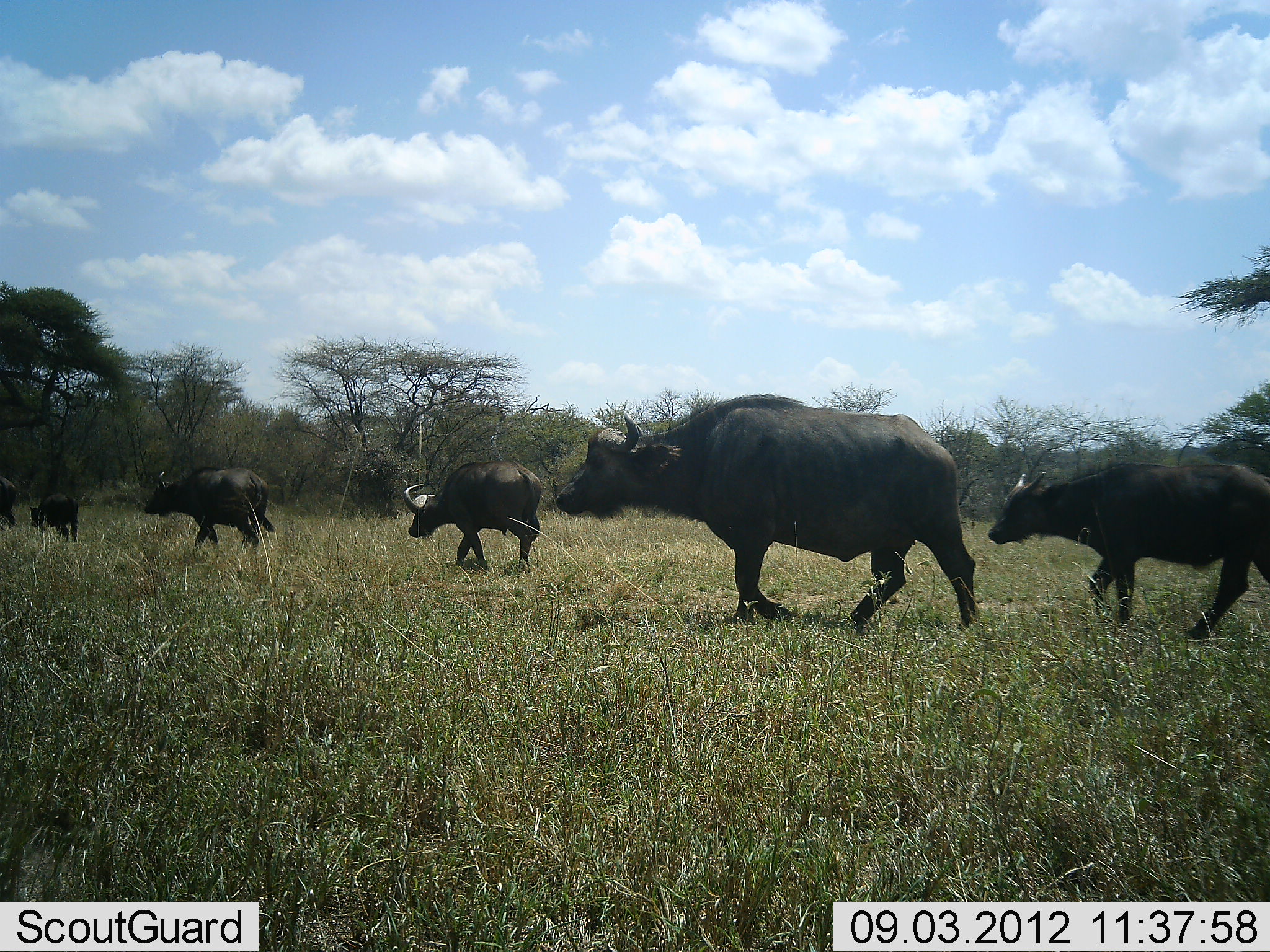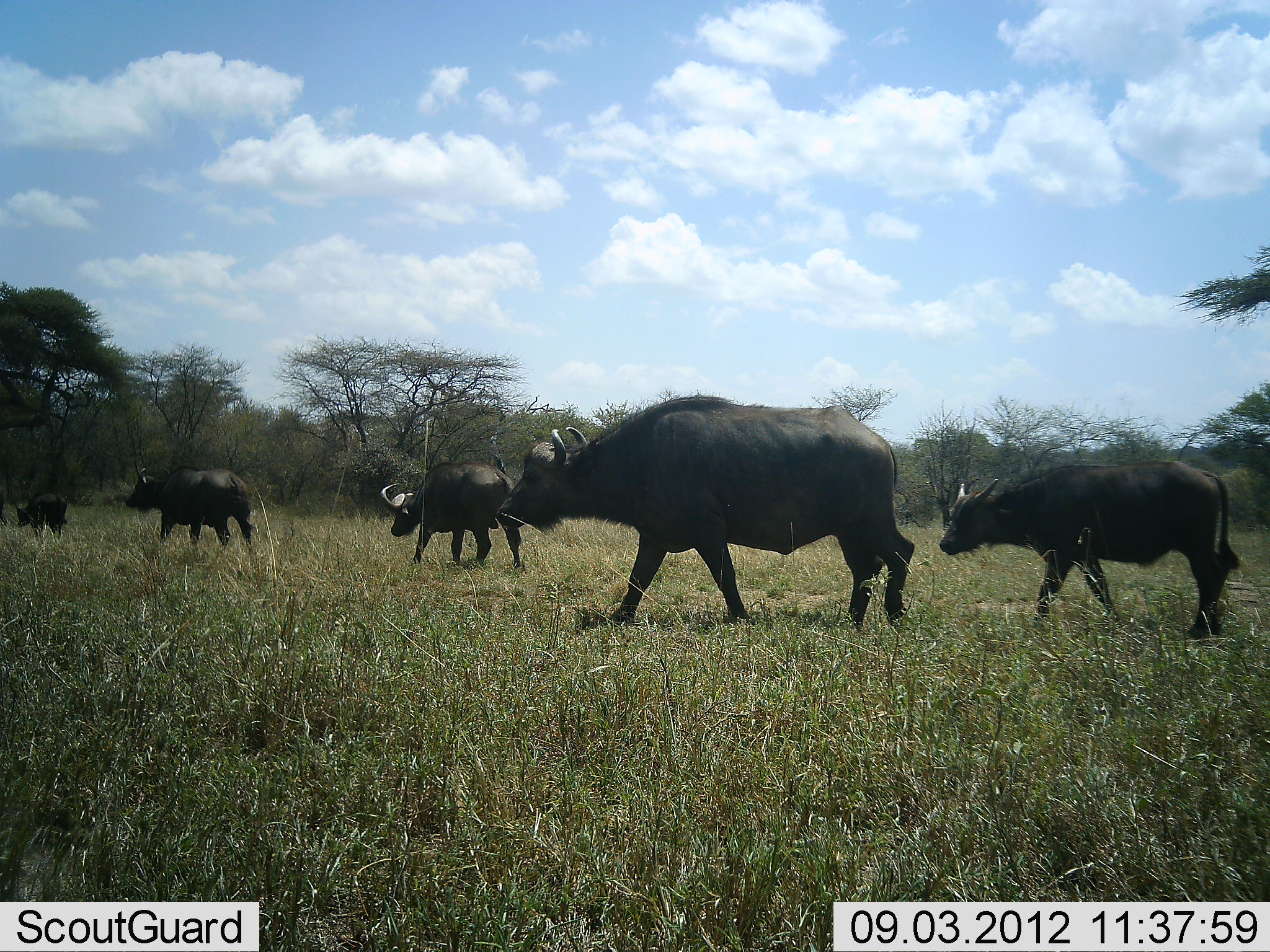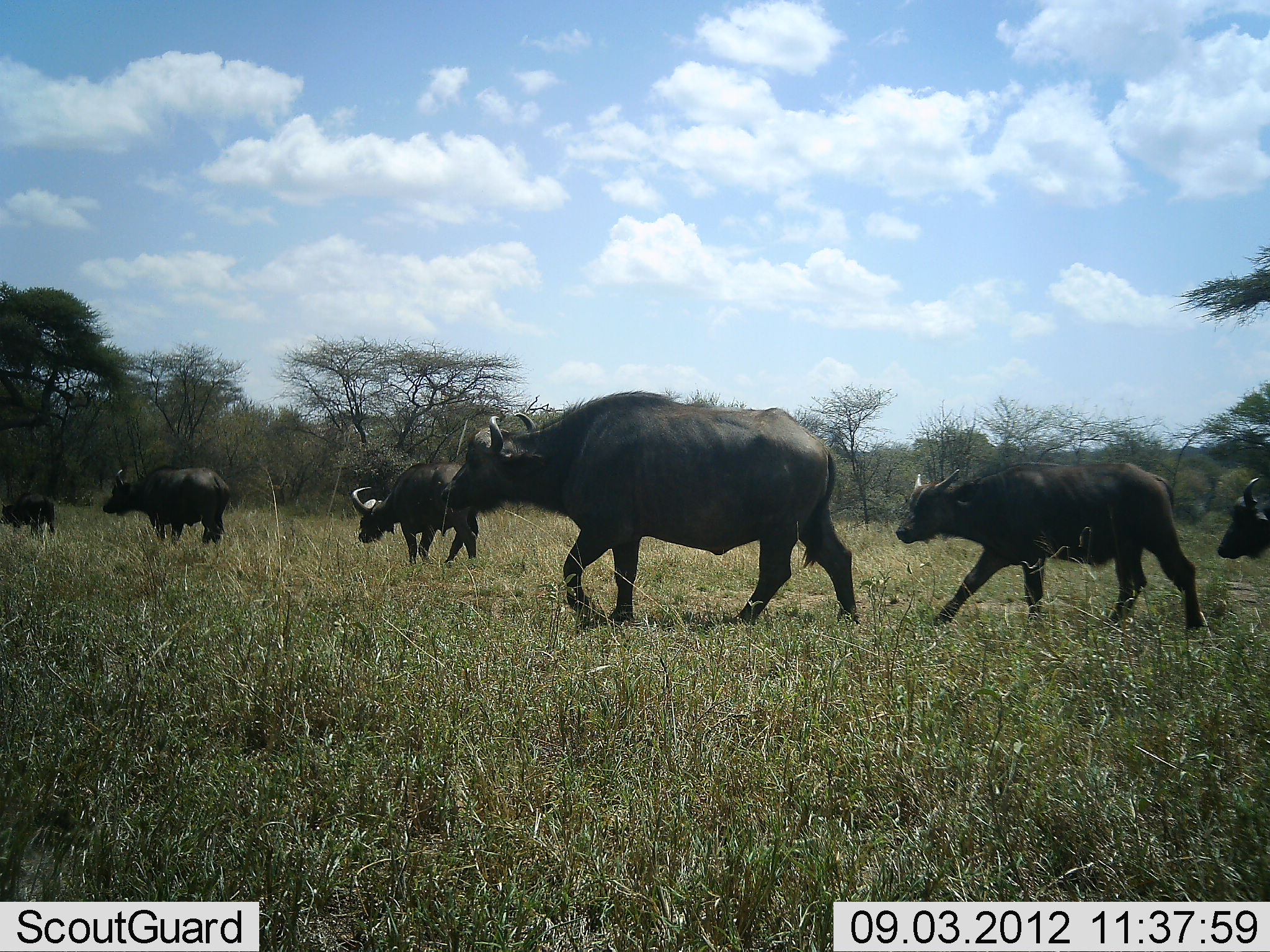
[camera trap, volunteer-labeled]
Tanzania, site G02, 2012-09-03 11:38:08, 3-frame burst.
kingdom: Animalia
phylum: Chordata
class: Mammalia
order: Artiodactyla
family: Bovidae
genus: Syncerus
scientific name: Syncerus caffer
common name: cape buffalo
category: buffalo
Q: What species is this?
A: Buffalo (cape buffalo) (Syncerus caffer).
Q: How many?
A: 6.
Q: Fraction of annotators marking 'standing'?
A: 0%.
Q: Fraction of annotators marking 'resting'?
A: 0%.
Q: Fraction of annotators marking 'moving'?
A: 100%.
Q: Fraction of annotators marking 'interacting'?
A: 0%.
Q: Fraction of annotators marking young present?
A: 30%.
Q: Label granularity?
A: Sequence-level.